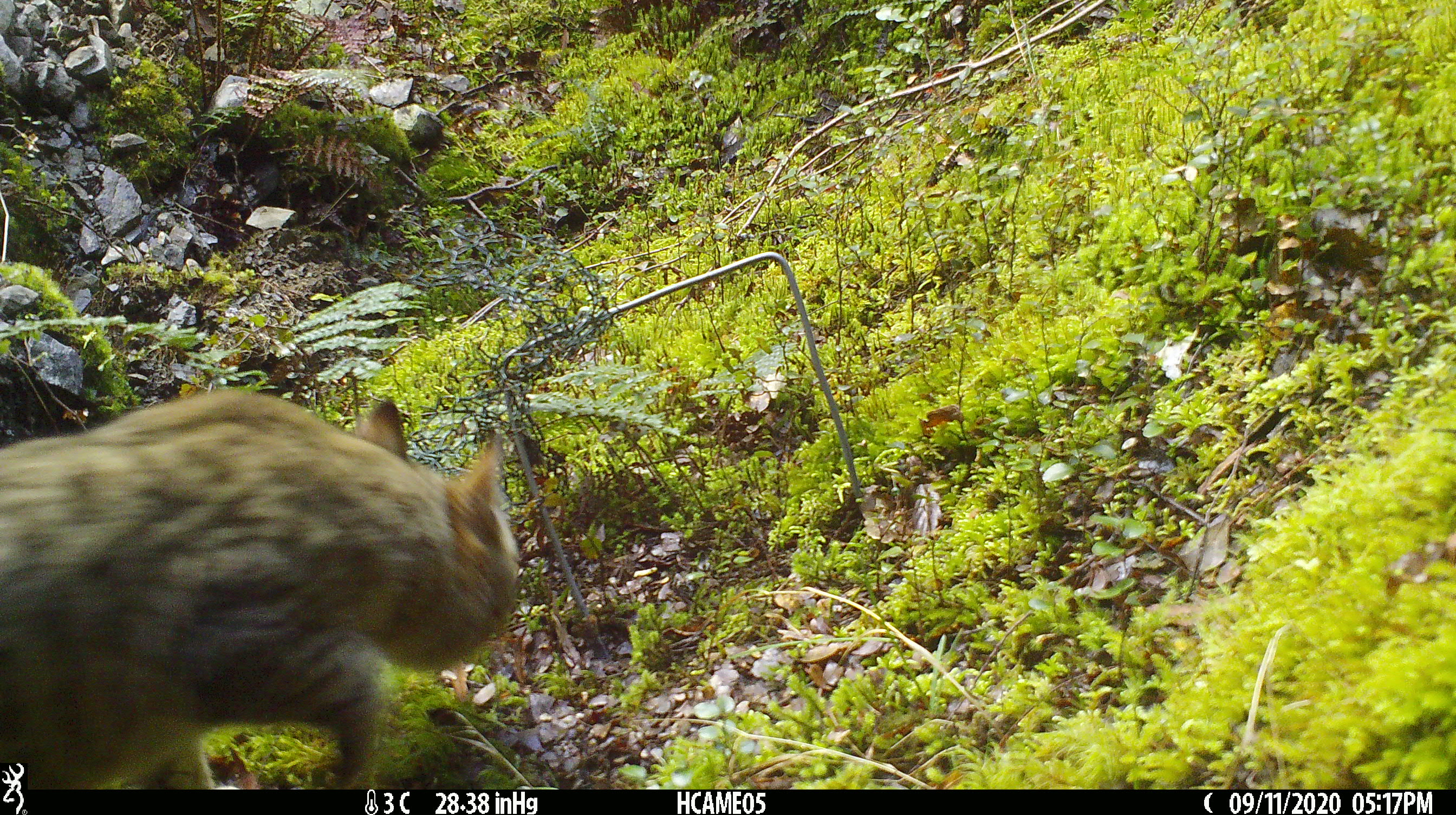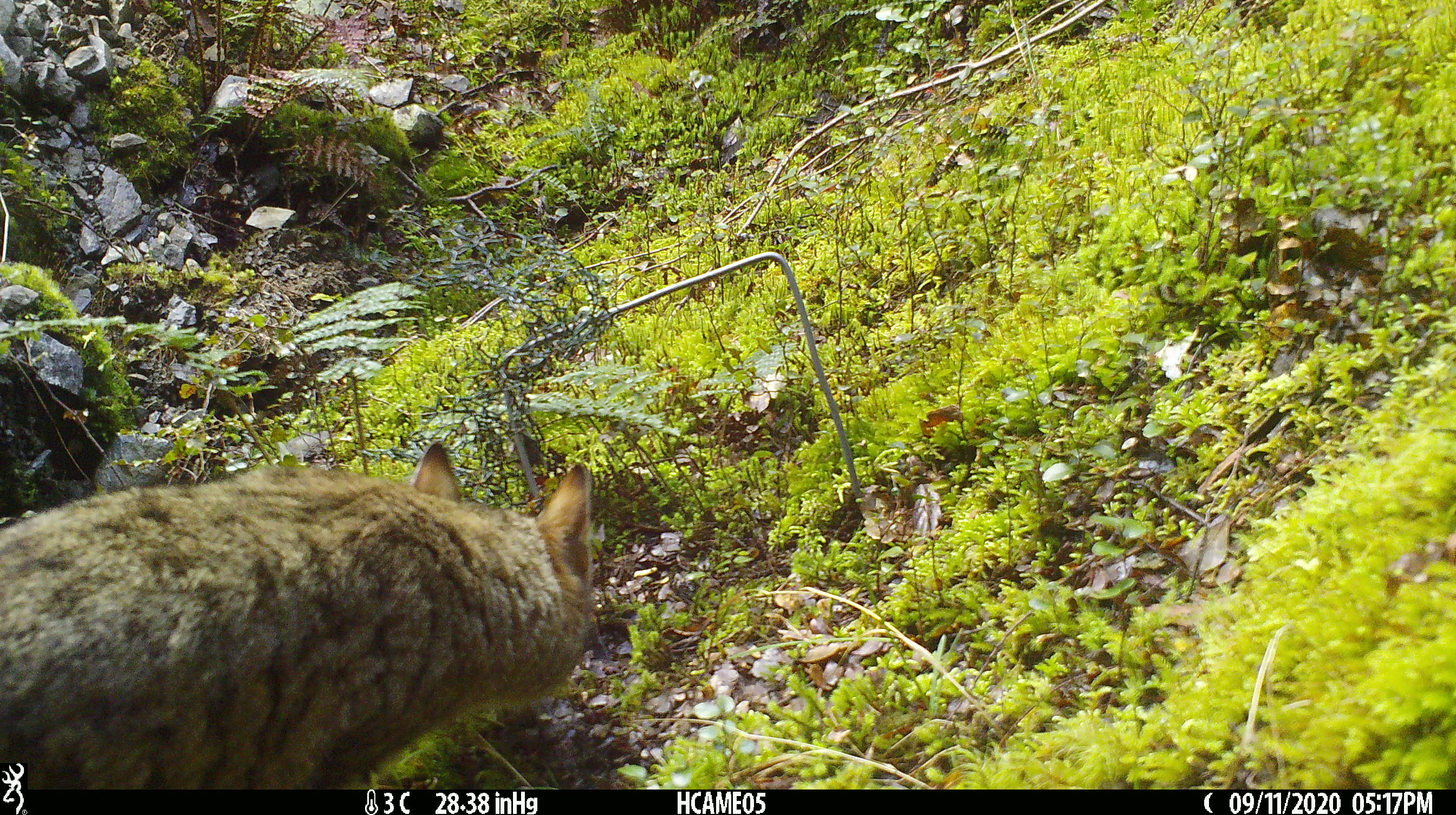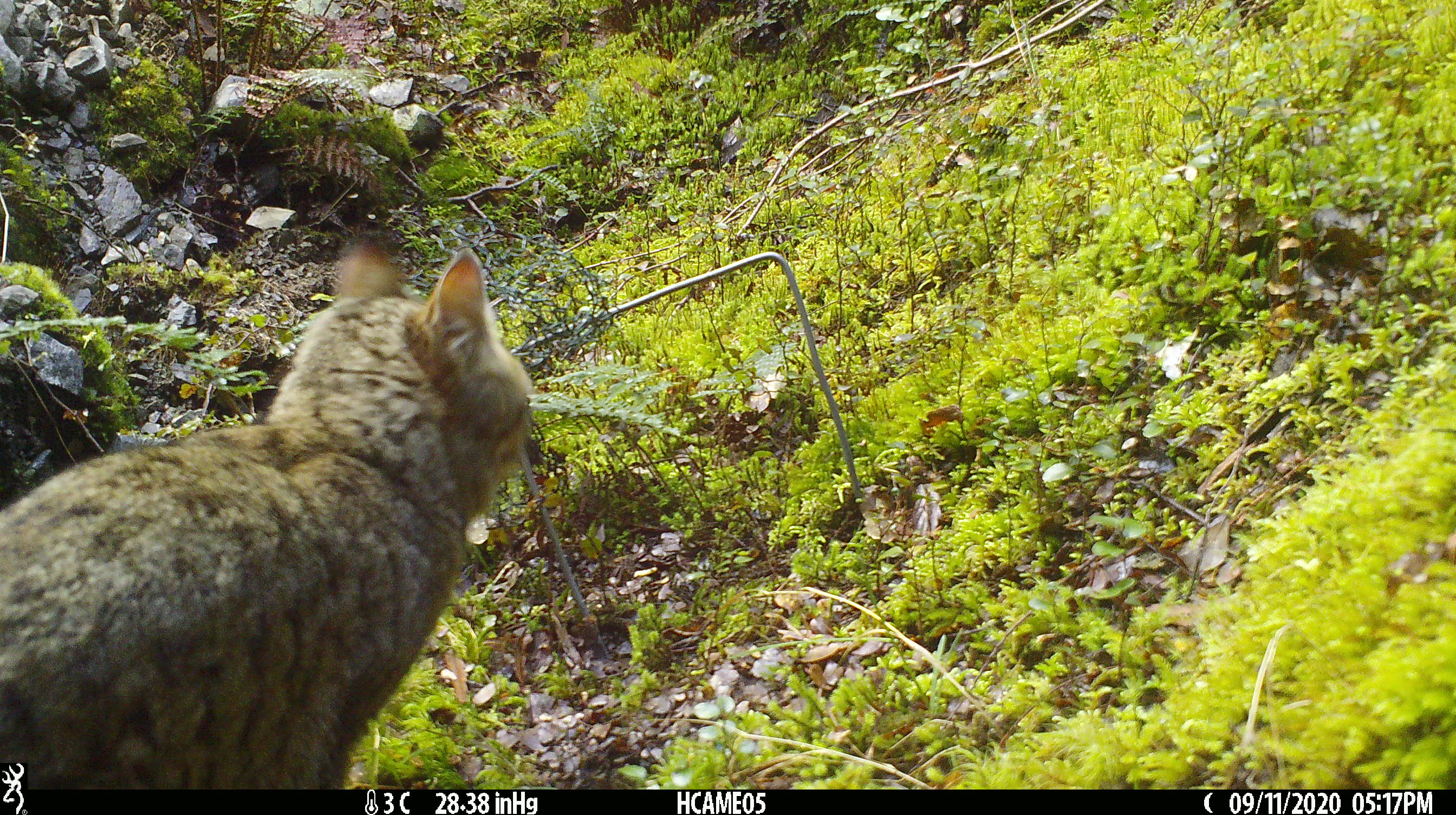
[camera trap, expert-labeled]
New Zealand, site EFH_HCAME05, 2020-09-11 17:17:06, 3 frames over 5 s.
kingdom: Animalia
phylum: Chordata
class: Mammalia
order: Carnivora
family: Felidae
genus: Felis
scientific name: Felis catus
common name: domestic cat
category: cat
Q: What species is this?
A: Cat (domestic cat) (Felis catus).